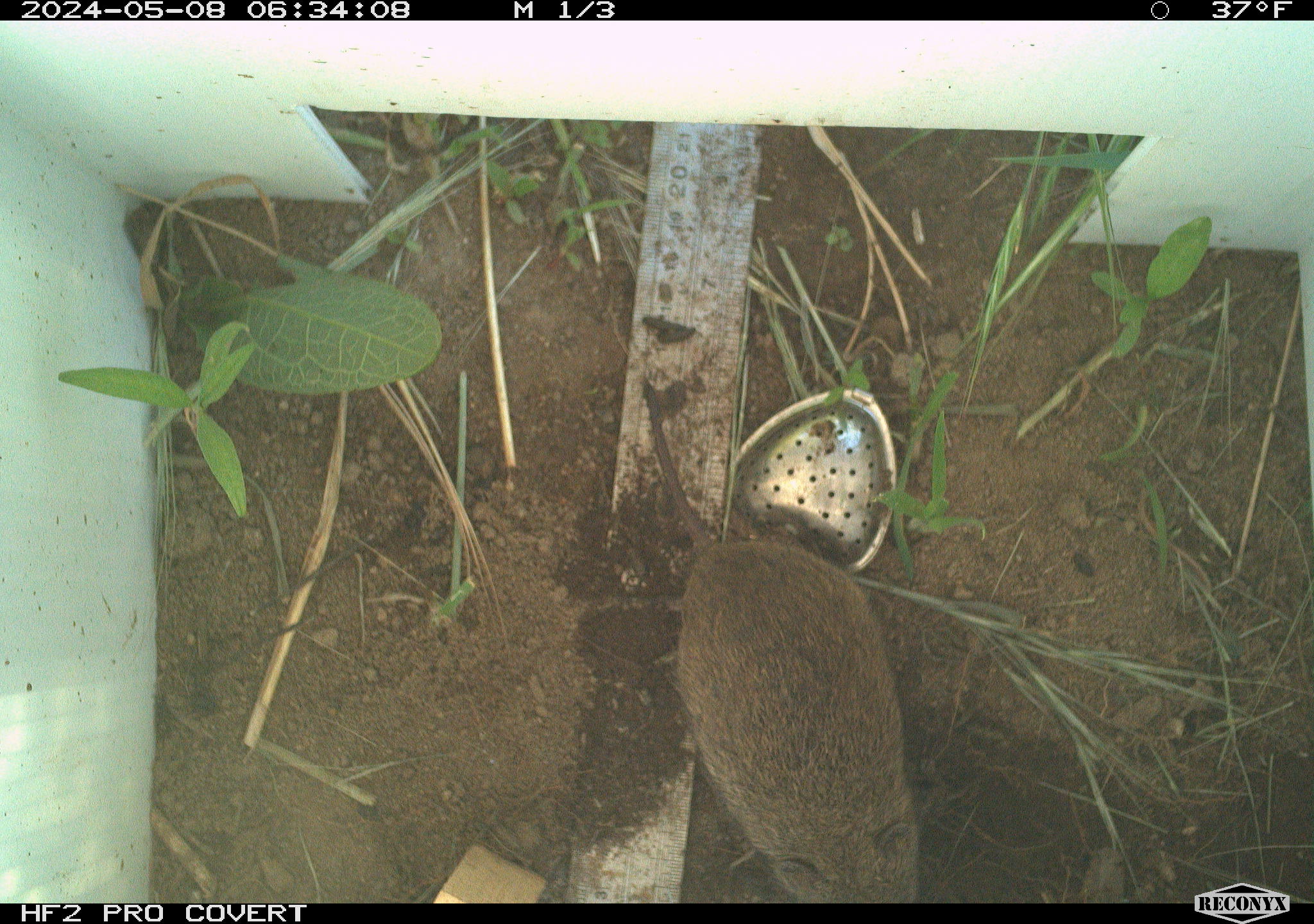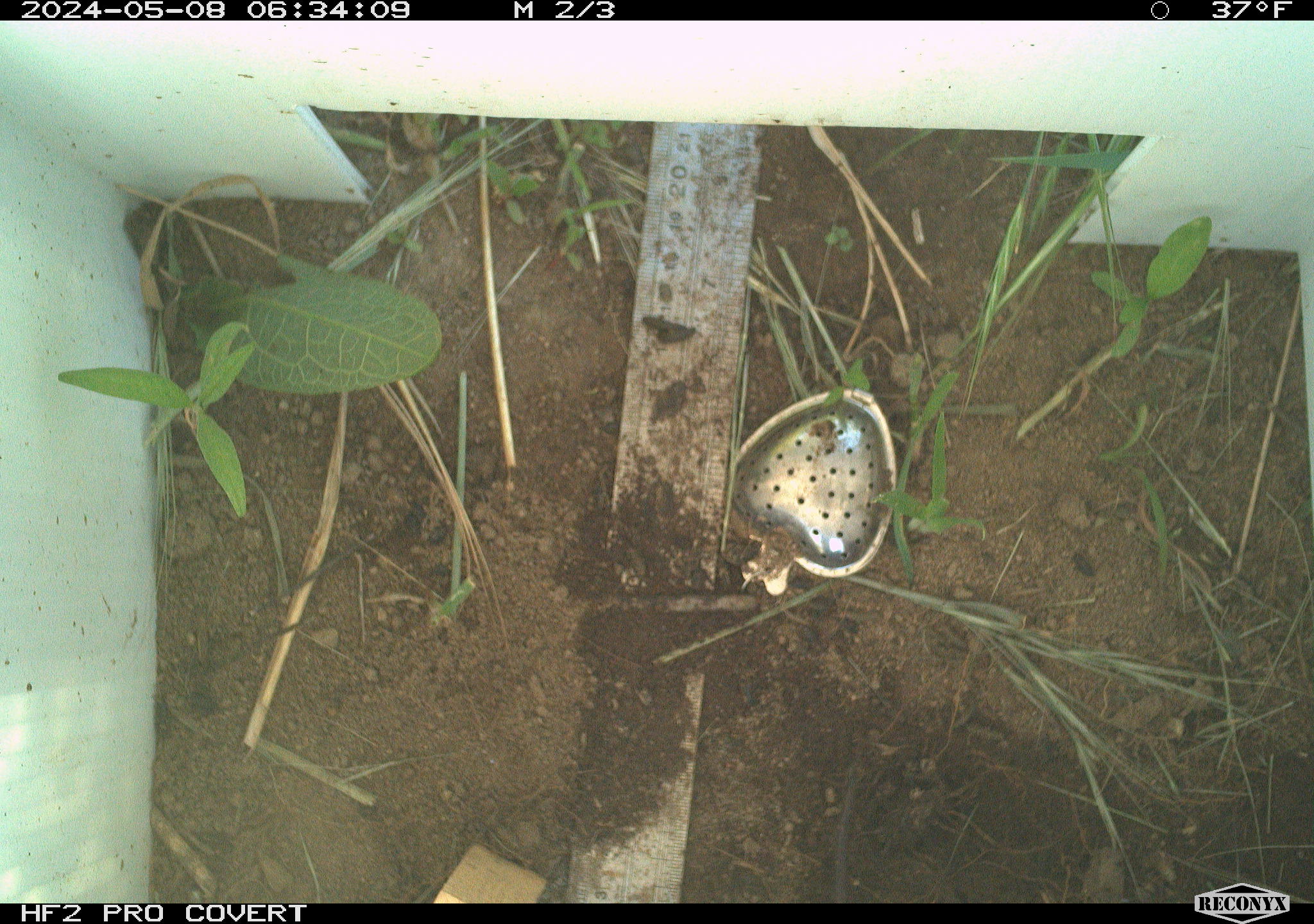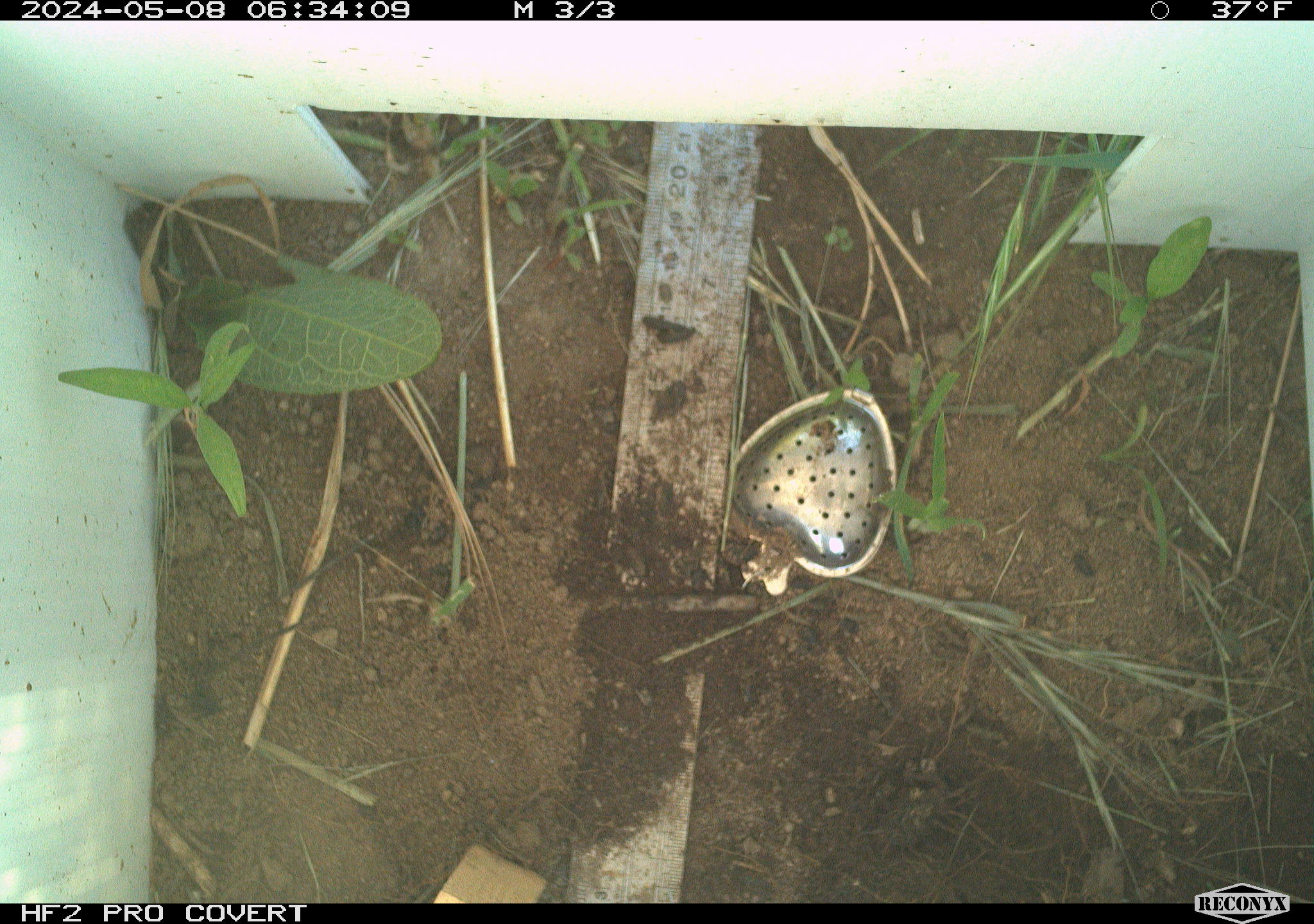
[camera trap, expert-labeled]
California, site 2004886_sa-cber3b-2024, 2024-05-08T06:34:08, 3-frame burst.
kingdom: Animalia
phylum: Chordata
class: Mammalia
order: Rodentia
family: Cricetidae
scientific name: Arvicolinae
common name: voles, lemmings, and muskrats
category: arvicolinae subfamily